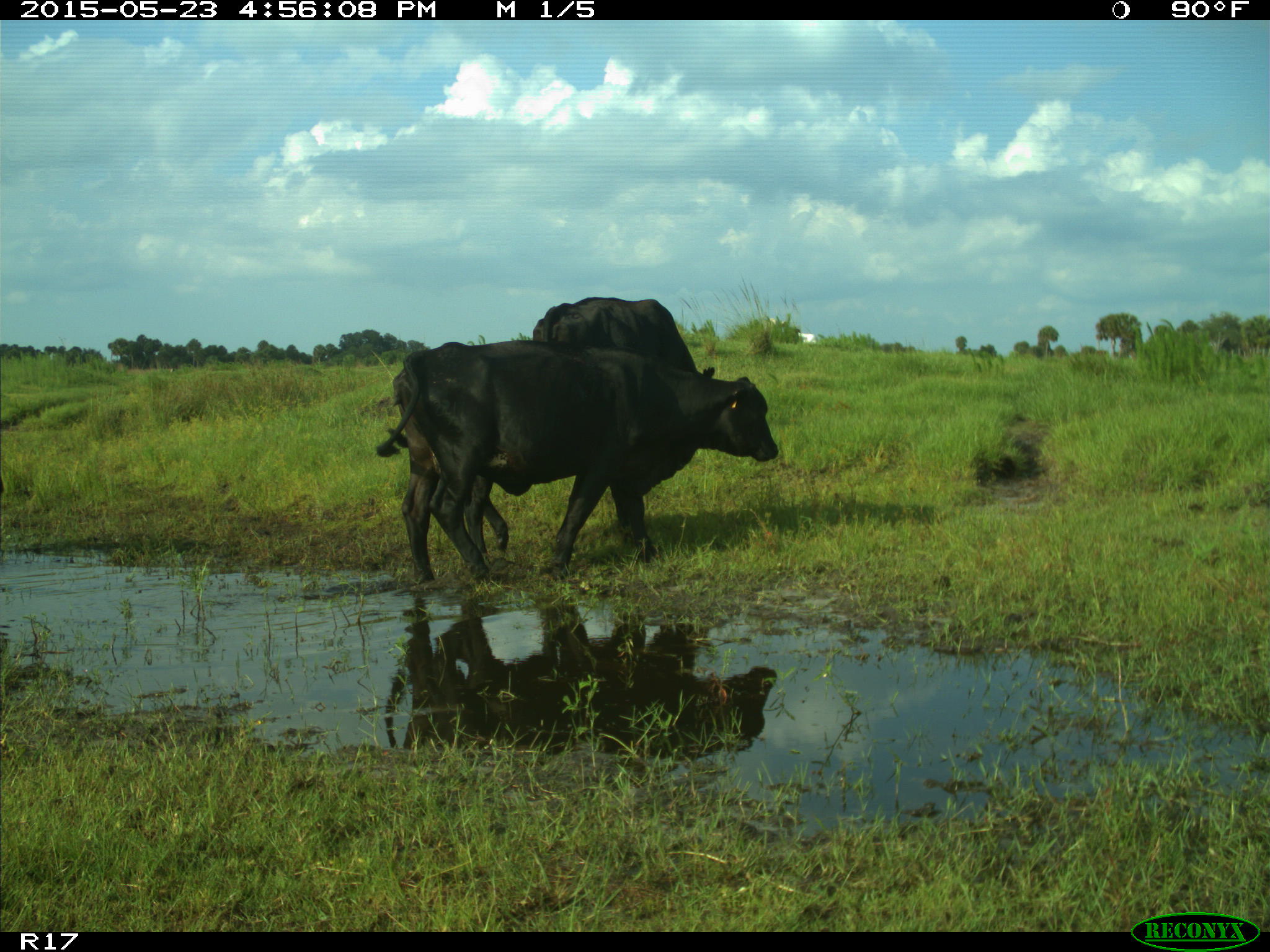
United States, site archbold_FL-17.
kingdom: Animalia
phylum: Chordata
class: Mammalia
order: Artiodactyla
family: Bovidae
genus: Bos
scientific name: Bos taurus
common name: domestic cow